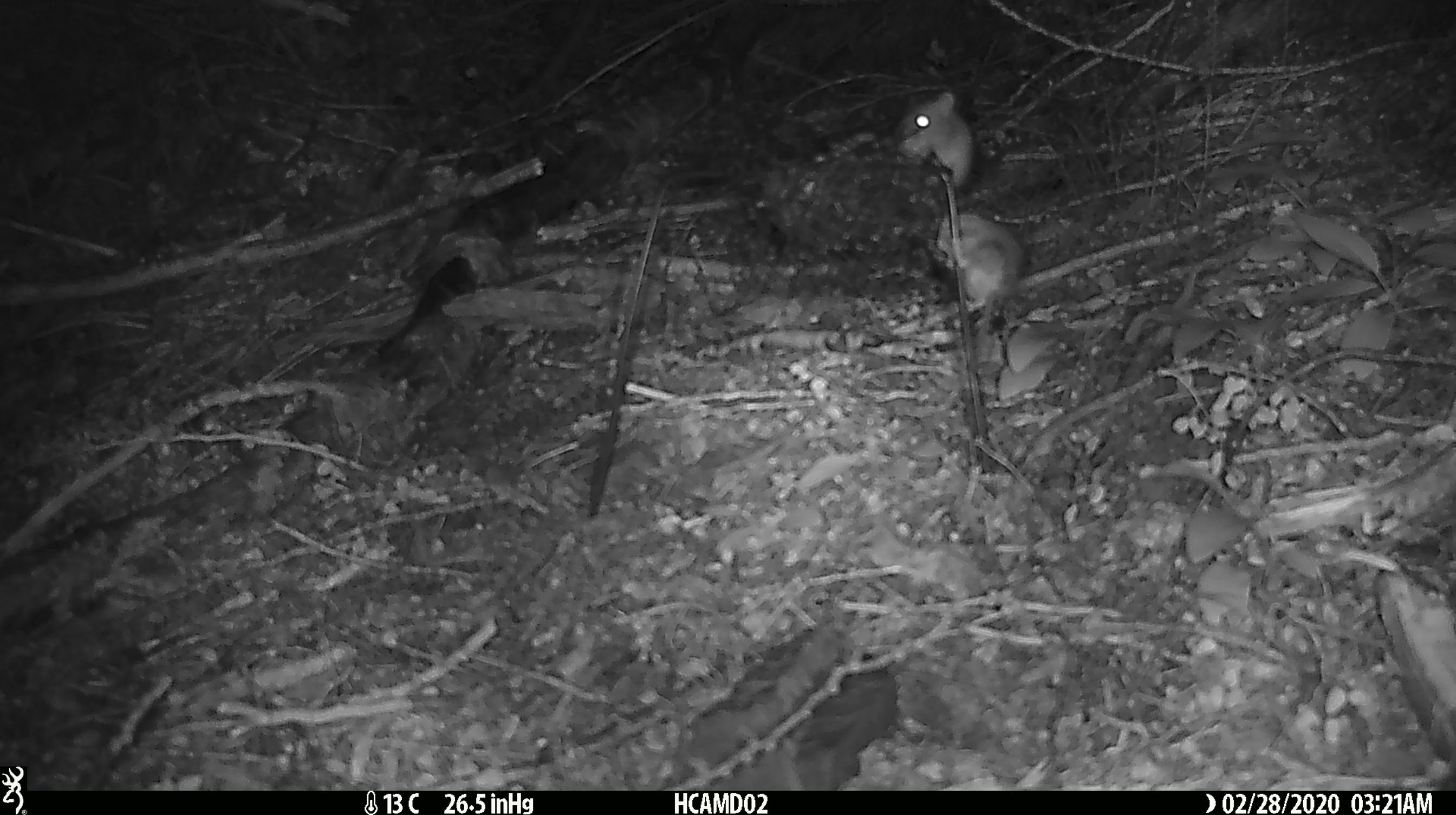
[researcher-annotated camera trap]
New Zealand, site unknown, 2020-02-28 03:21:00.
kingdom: Animalia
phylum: Chordata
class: Mammalia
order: Rodentia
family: Muridae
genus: Mus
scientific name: Mus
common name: mouse